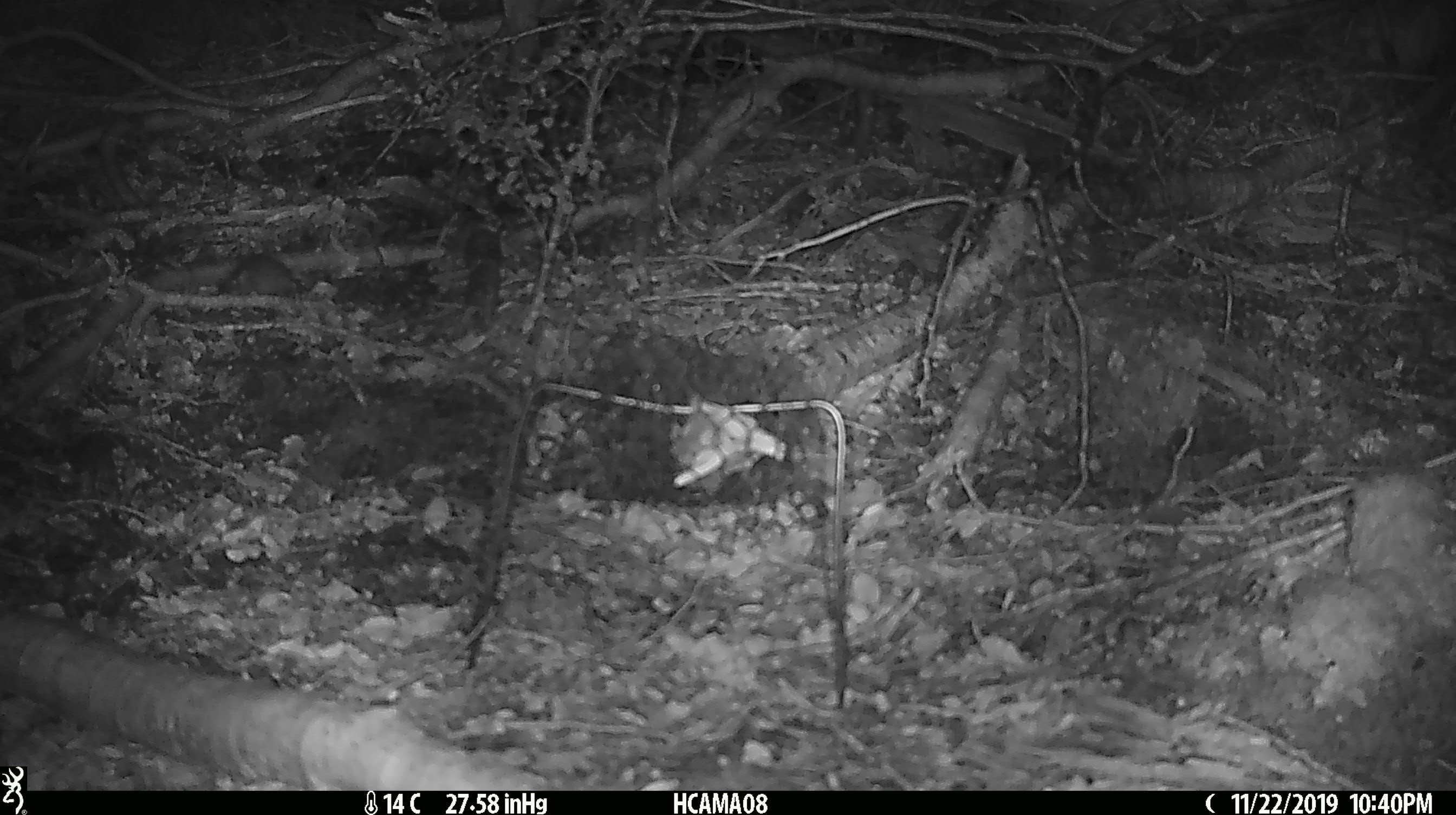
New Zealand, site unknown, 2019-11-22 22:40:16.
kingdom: Animalia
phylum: Chordata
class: Mammalia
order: Rodentia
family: Muridae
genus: Mus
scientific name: Mus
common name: mouse